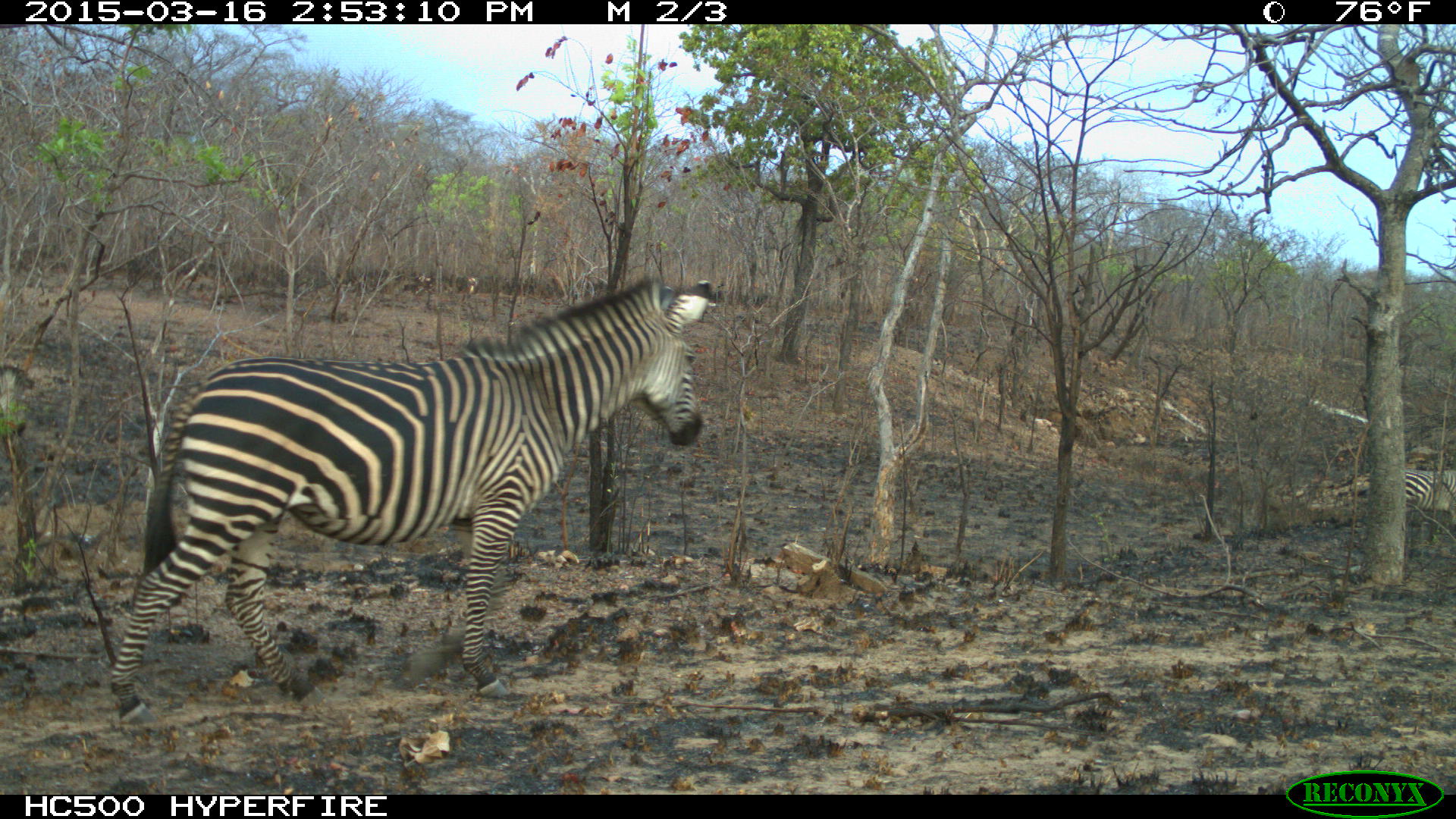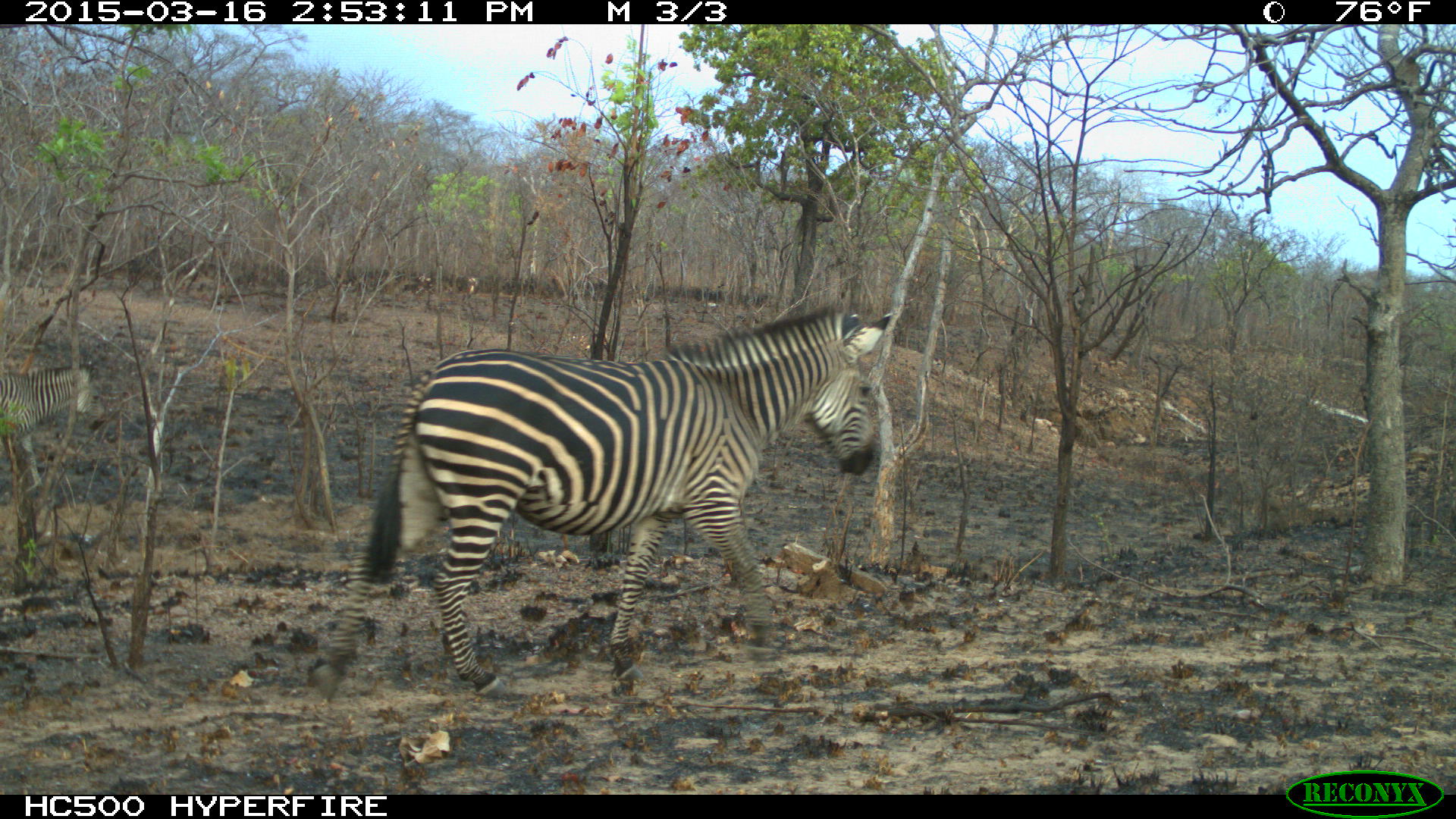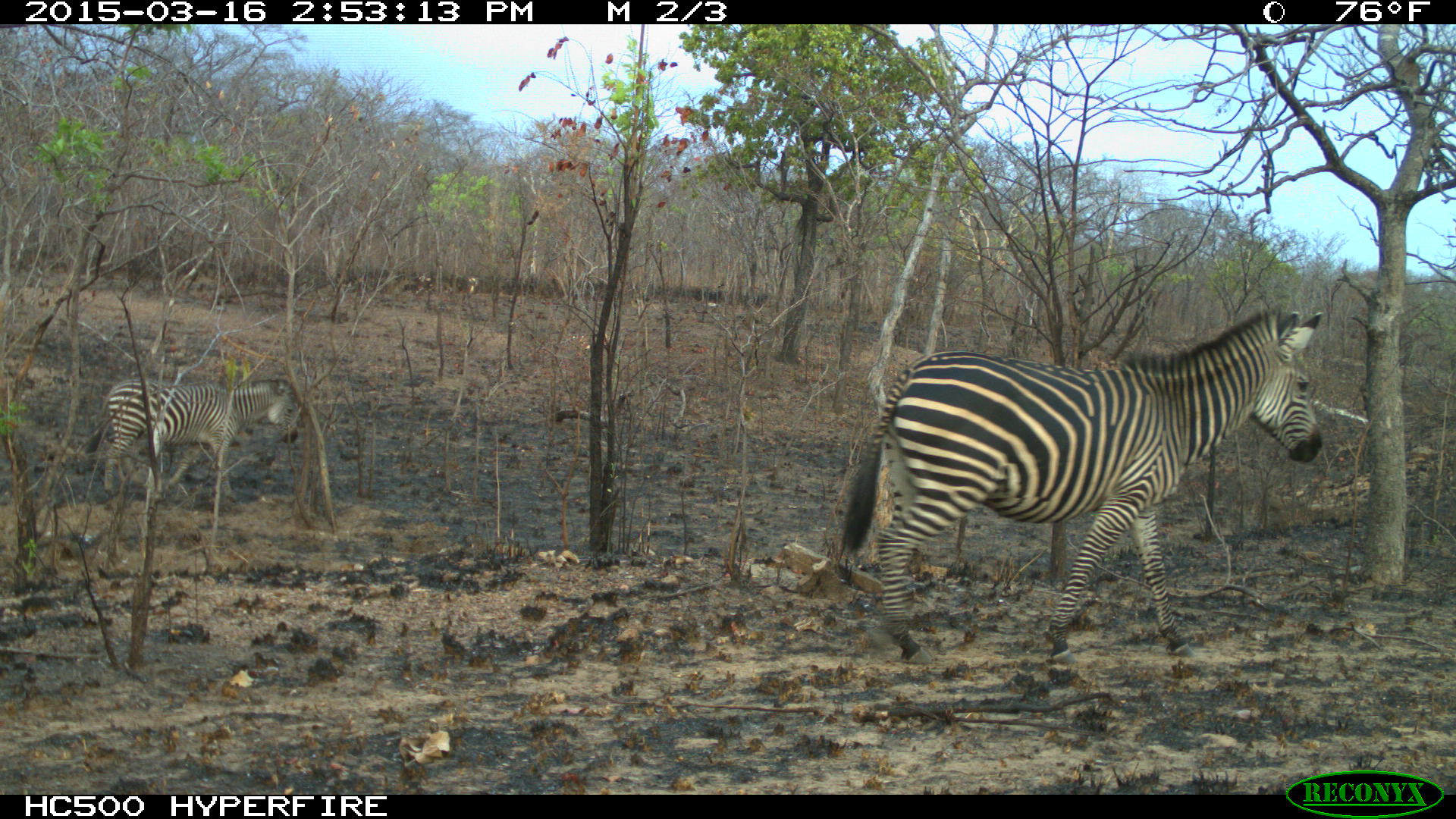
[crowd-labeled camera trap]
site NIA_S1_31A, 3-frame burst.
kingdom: Animalia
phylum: Chordata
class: Mammalia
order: Perissodactyla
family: Equidae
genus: Equus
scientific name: Equus quagga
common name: plains zebra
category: zebraplains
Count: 2.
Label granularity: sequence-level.